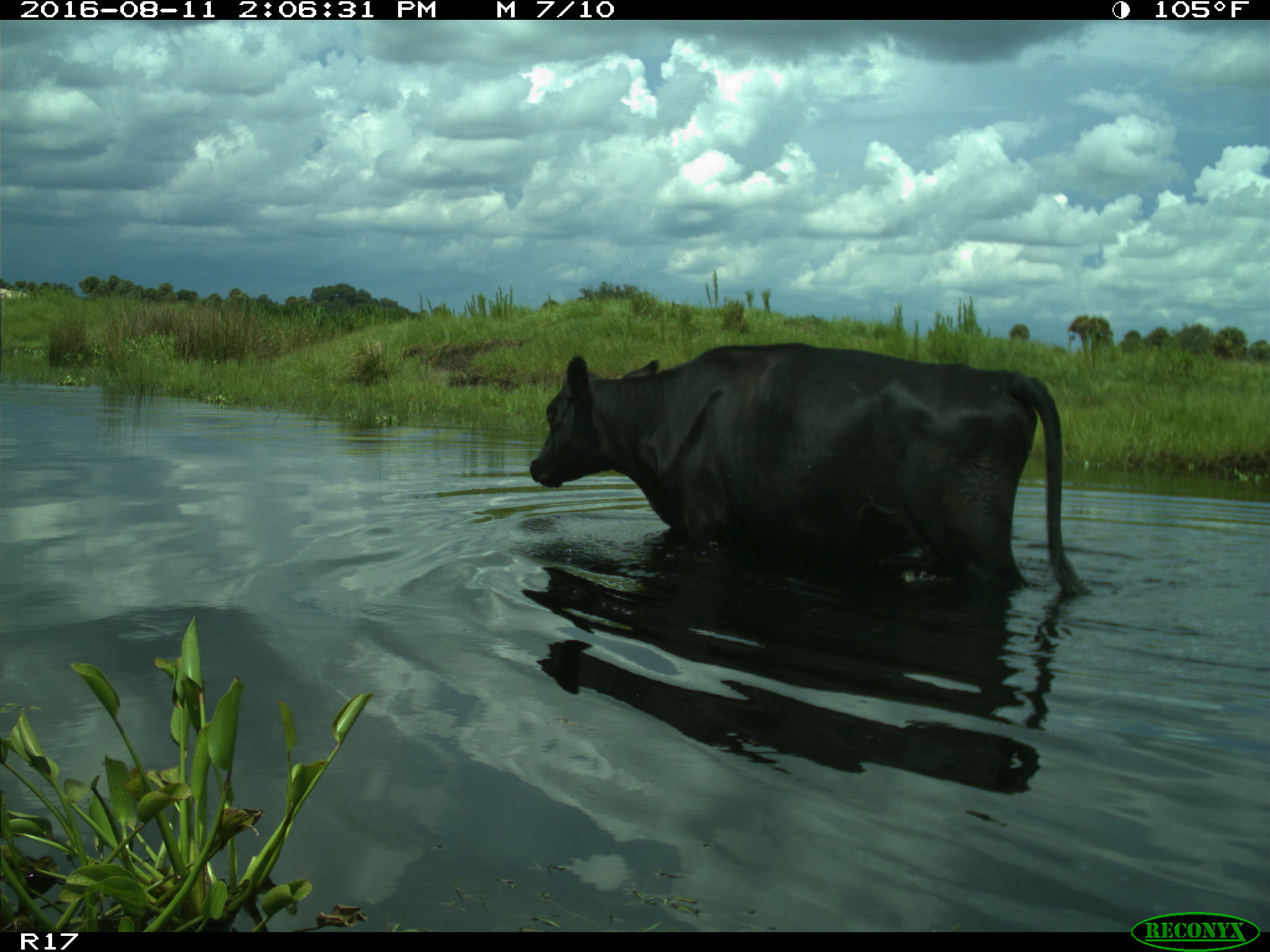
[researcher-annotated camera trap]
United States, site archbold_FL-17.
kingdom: Animalia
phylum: Chordata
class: Mammalia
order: Artiodactyla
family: Bovidae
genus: Bos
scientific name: Bos taurus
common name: domestic cow